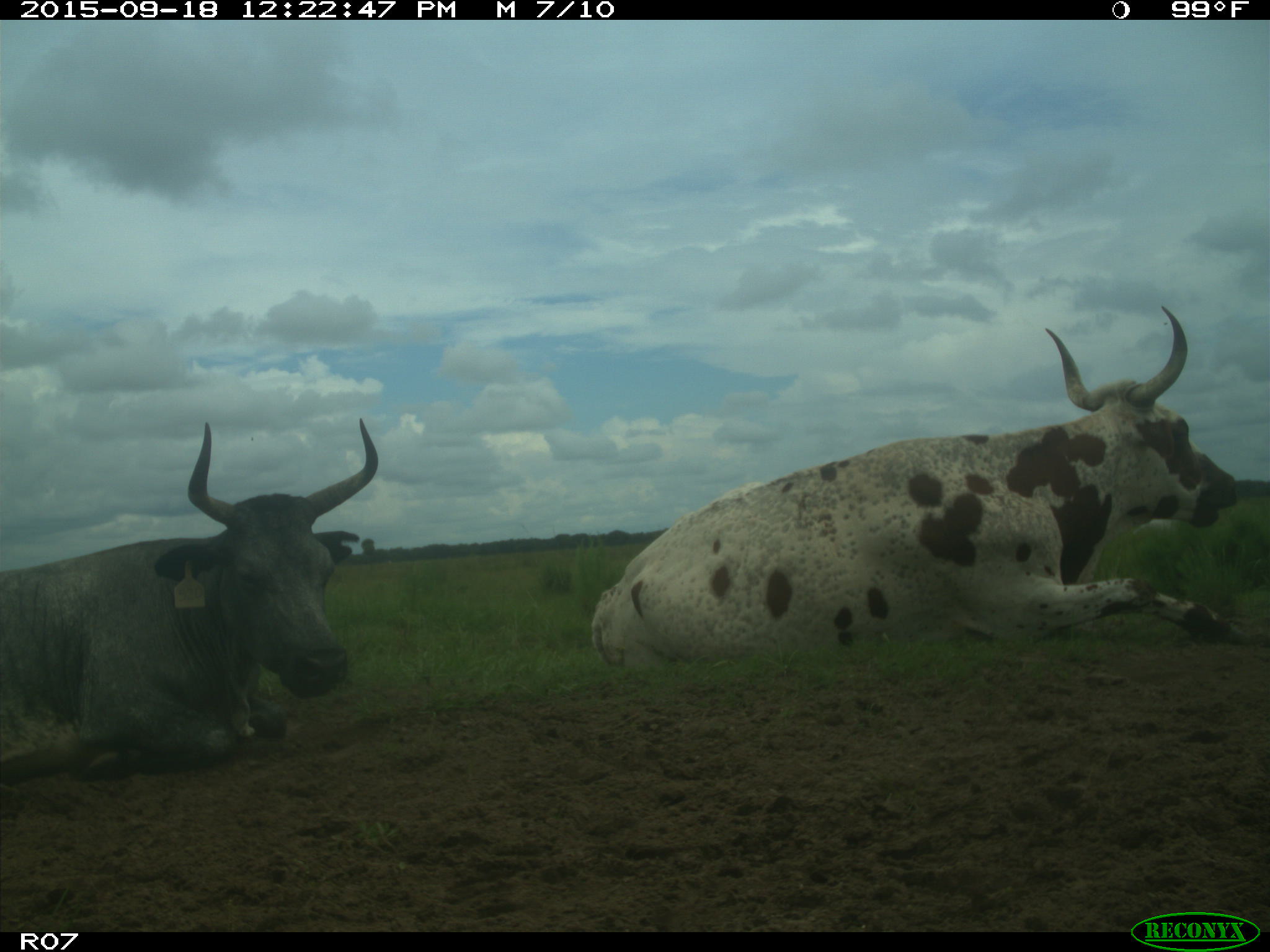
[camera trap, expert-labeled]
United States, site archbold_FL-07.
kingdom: Animalia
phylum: Chordata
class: Mammalia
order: Artiodactyla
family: Bovidae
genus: Bos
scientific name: Bos taurus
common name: domestic cow